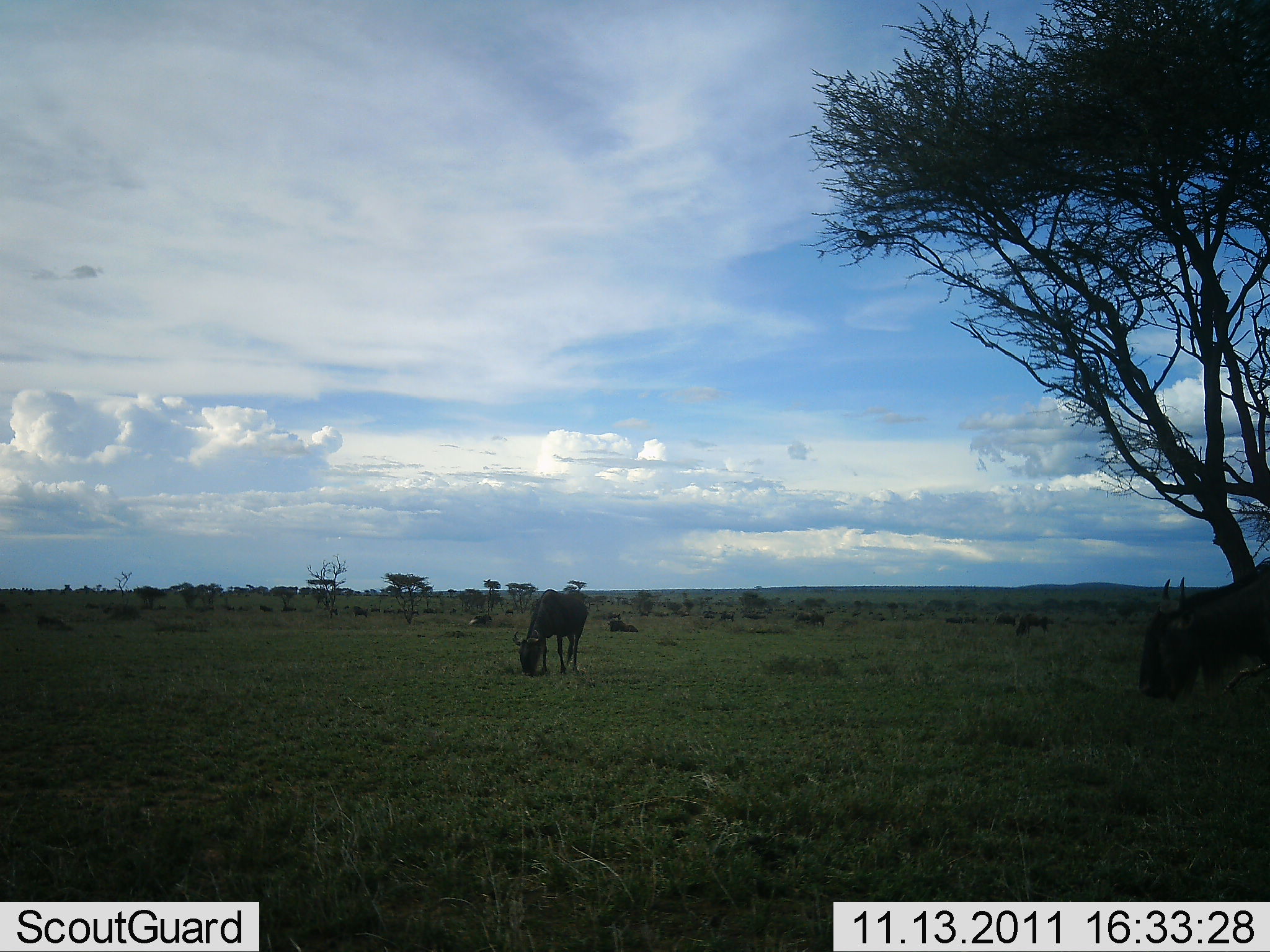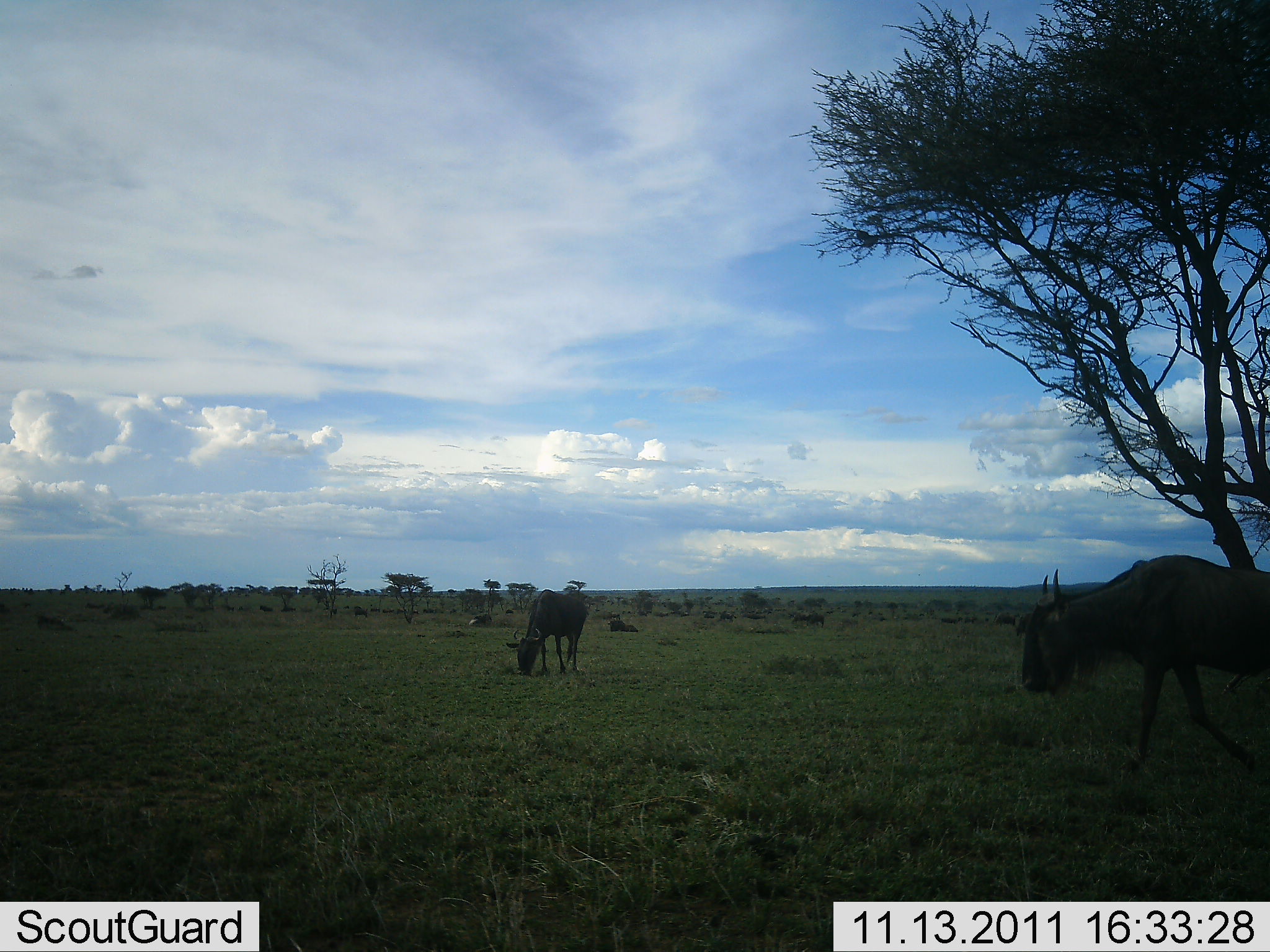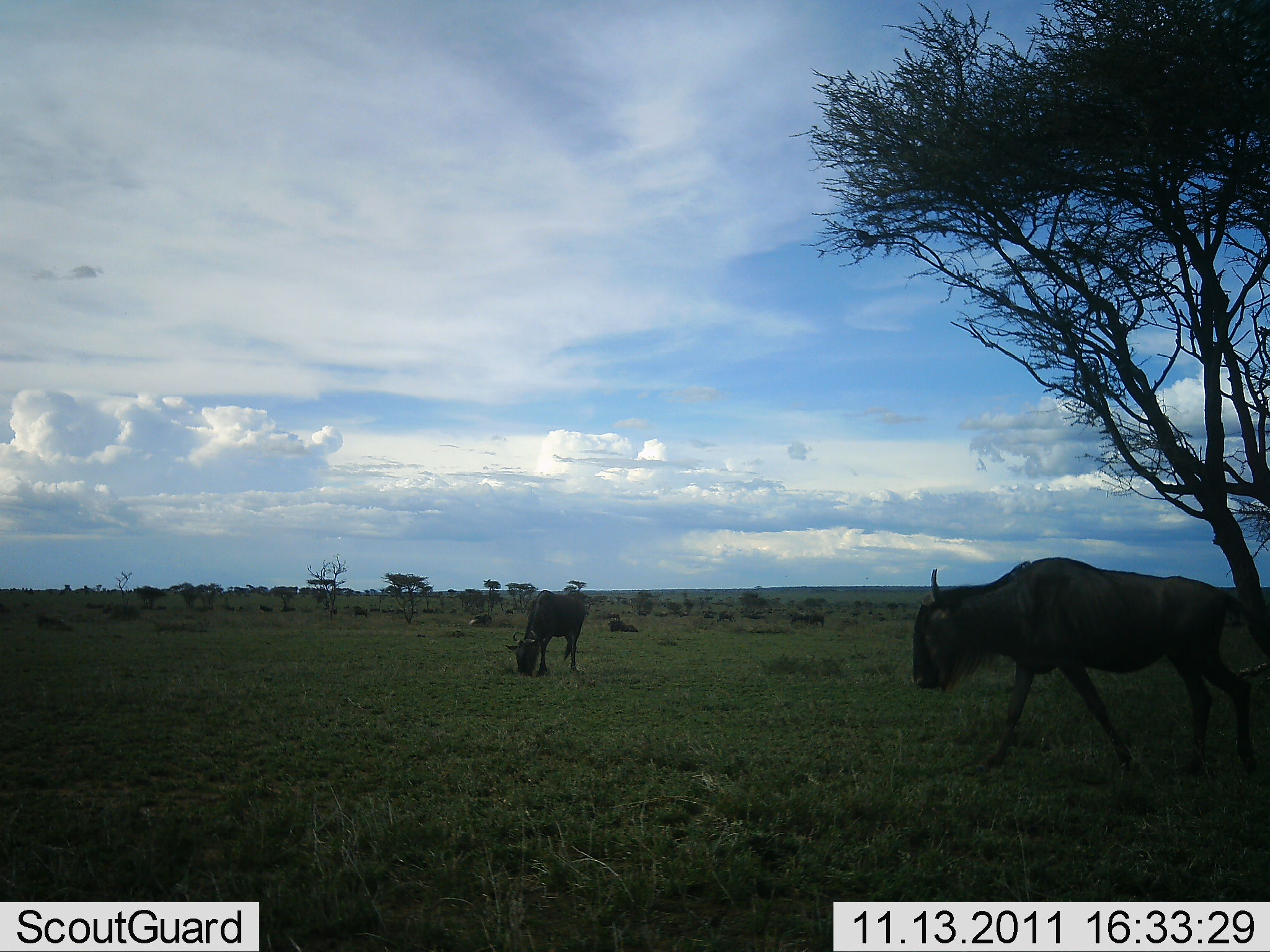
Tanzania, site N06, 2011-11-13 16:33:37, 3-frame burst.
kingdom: Animalia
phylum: Chordata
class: Mammalia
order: Artiodactyla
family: Bovidae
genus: Connochaetes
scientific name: Connochaetes taurinus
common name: blue wildebeest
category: wildebeest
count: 2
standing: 33%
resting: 8%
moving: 83%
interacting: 0%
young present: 0%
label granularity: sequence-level